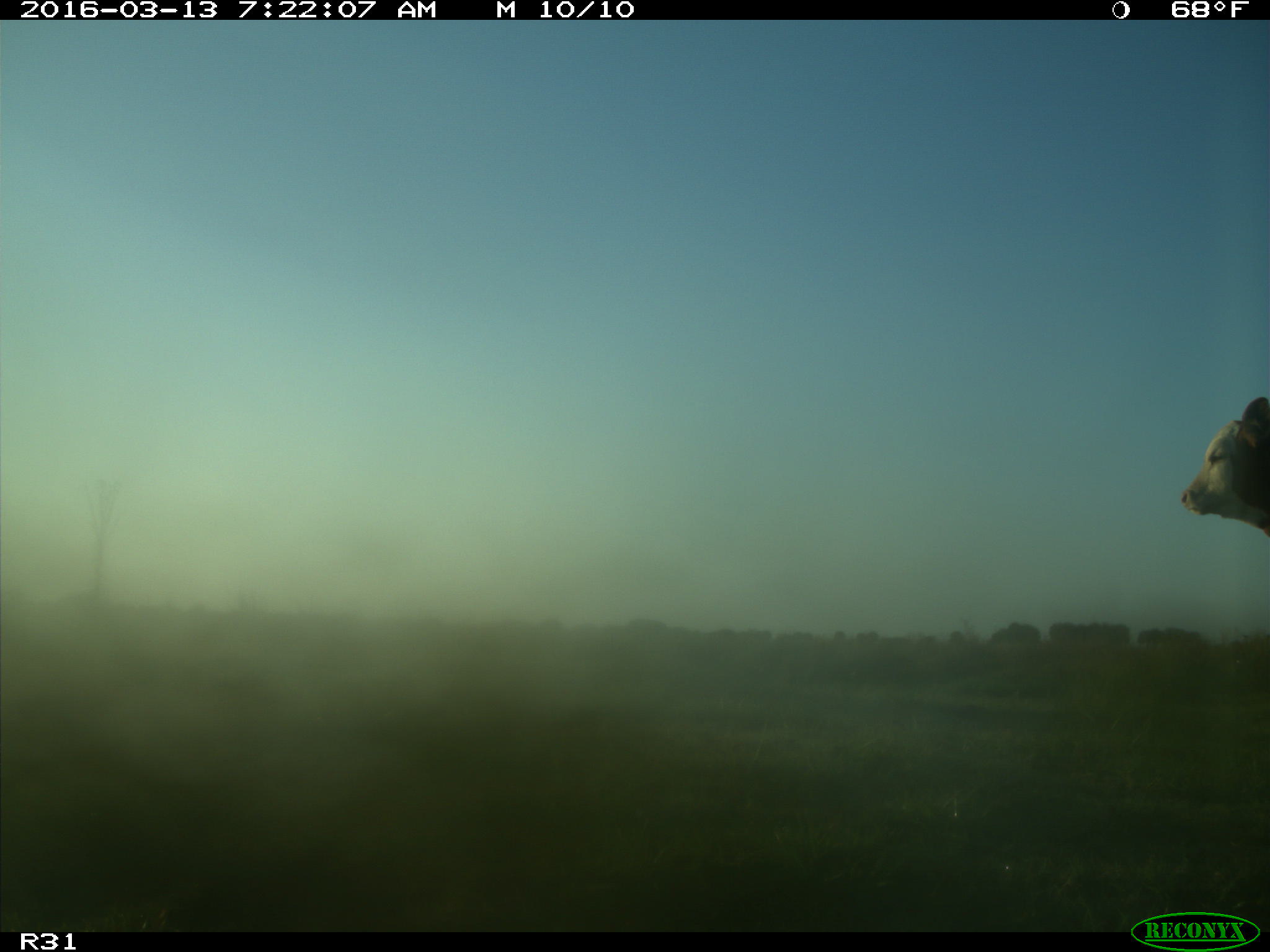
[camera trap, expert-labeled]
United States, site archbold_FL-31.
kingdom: Animalia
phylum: Chordata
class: Mammalia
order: Artiodactyla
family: Bovidae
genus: Bos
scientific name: Bos taurus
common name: domestic cow